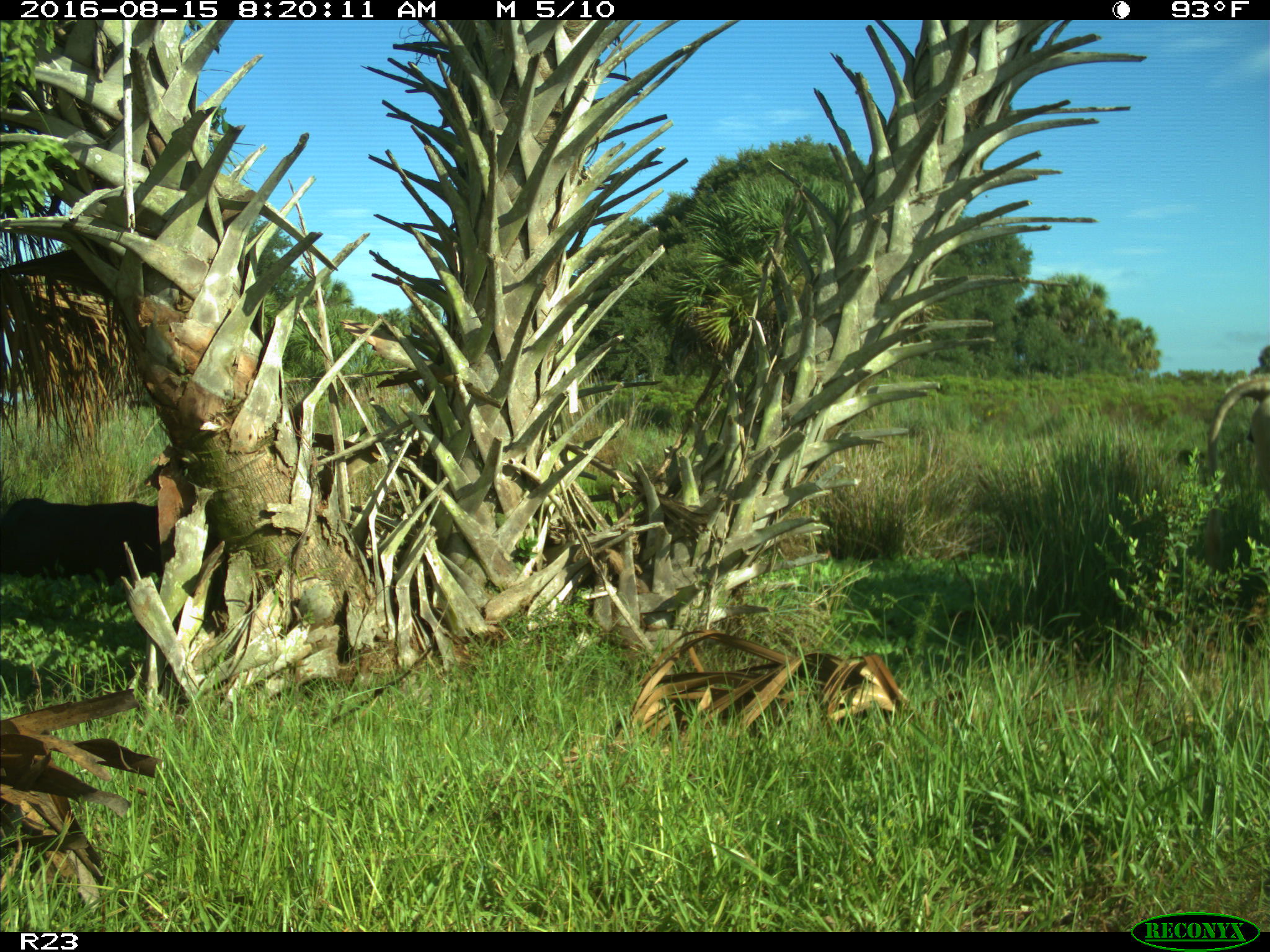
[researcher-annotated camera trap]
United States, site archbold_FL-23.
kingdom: Animalia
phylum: Chordata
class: Mammalia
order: Artiodactyla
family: Bovidae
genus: Bos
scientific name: Bos taurus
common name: domestic cow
Bos taurus (domestic cow).